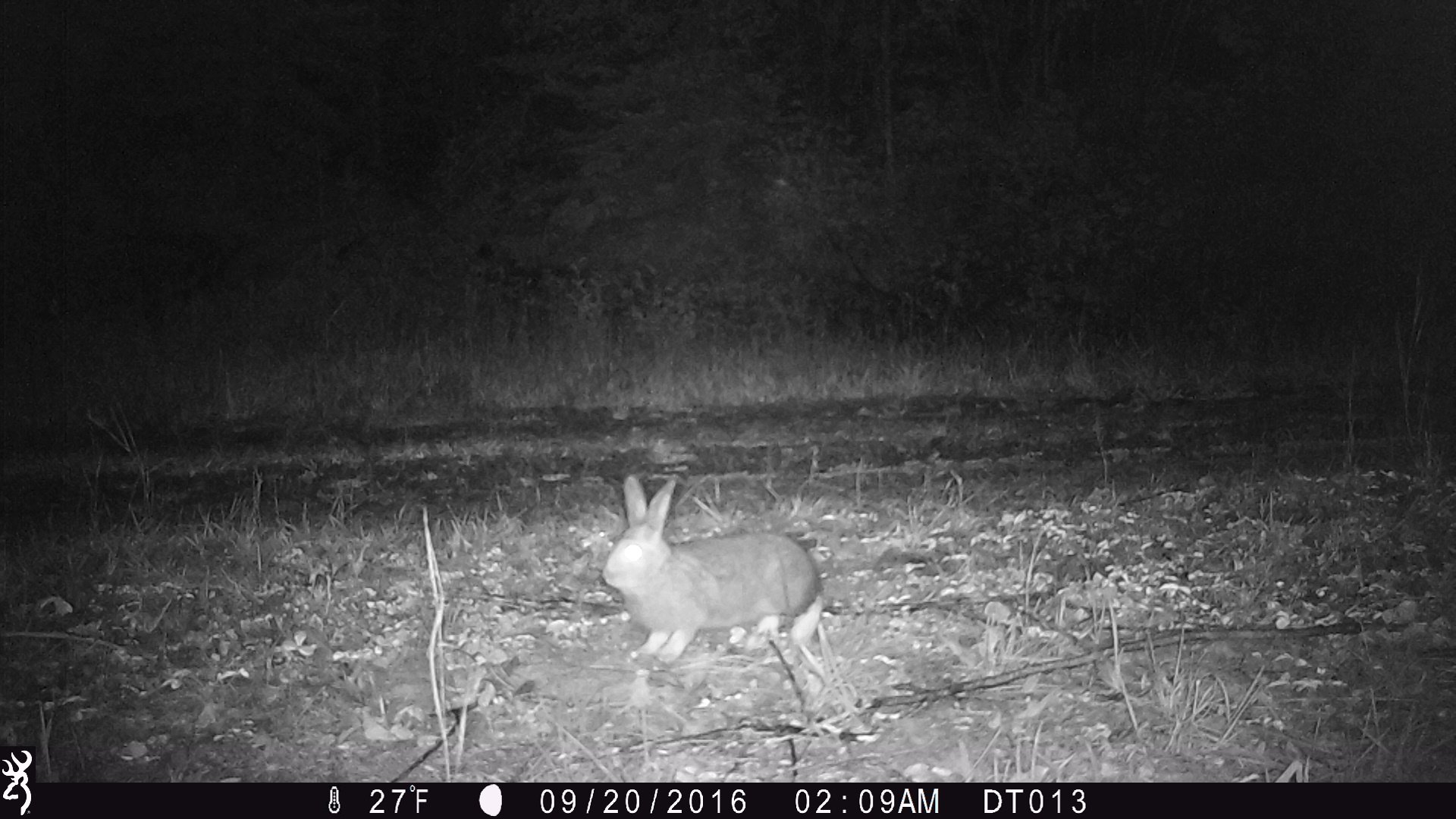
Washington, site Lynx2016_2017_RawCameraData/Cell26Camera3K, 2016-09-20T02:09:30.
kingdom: Animalia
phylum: Chordata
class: Mammalia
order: Lagomorpha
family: Leporidae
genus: Lepus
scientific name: Lepus americanus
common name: snowshoe hare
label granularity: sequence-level